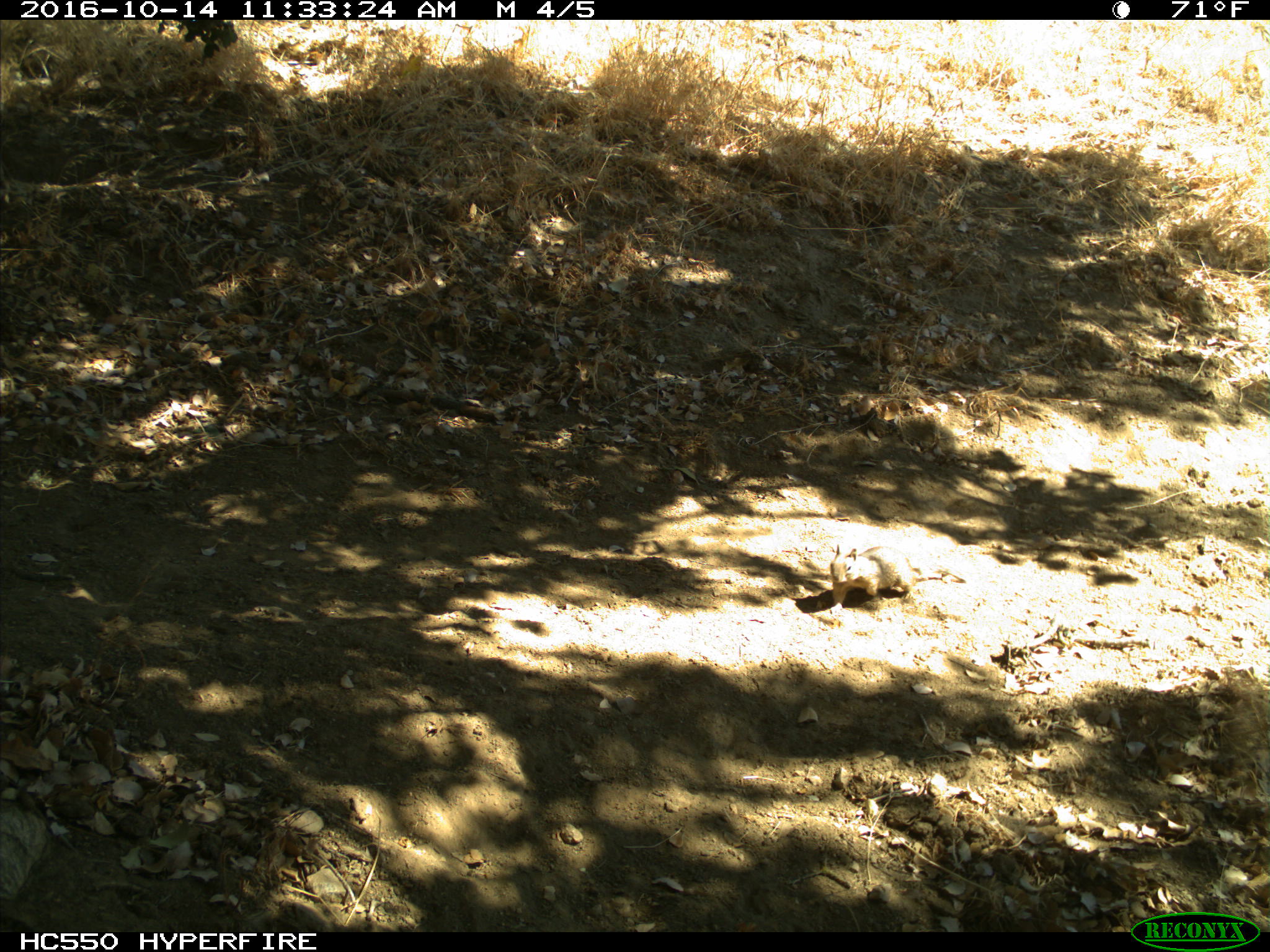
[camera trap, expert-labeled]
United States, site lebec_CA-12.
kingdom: Animalia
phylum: Chordata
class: Mammalia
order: Rodentia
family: Sciuridae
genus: Otospermophilus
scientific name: Otospermophilus beecheyi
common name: california ground squirrel